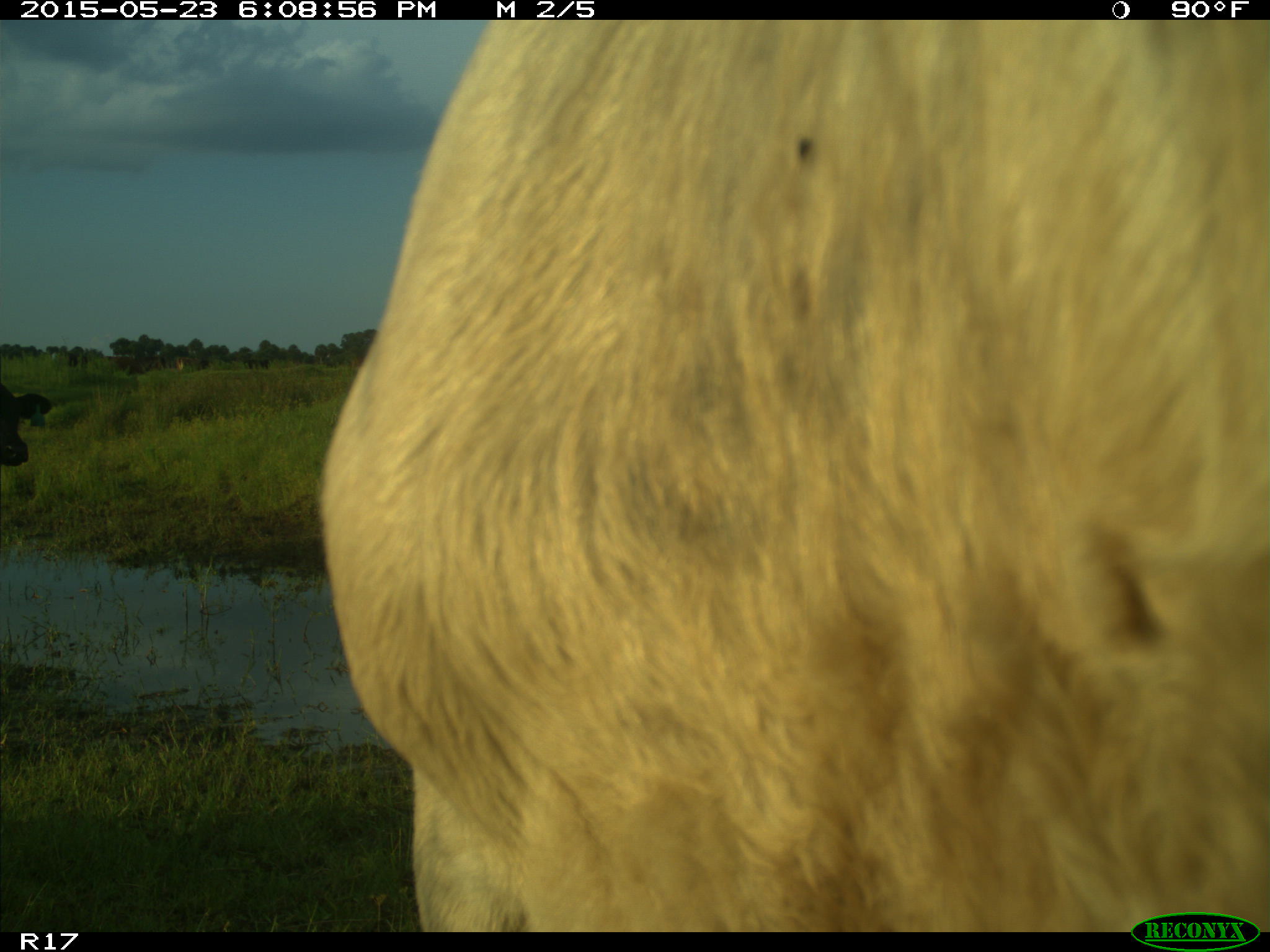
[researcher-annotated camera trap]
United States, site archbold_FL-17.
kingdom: Animalia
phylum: Chordata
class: Mammalia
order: Artiodactyla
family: Bovidae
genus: Bos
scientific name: Bos taurus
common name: domestic cow